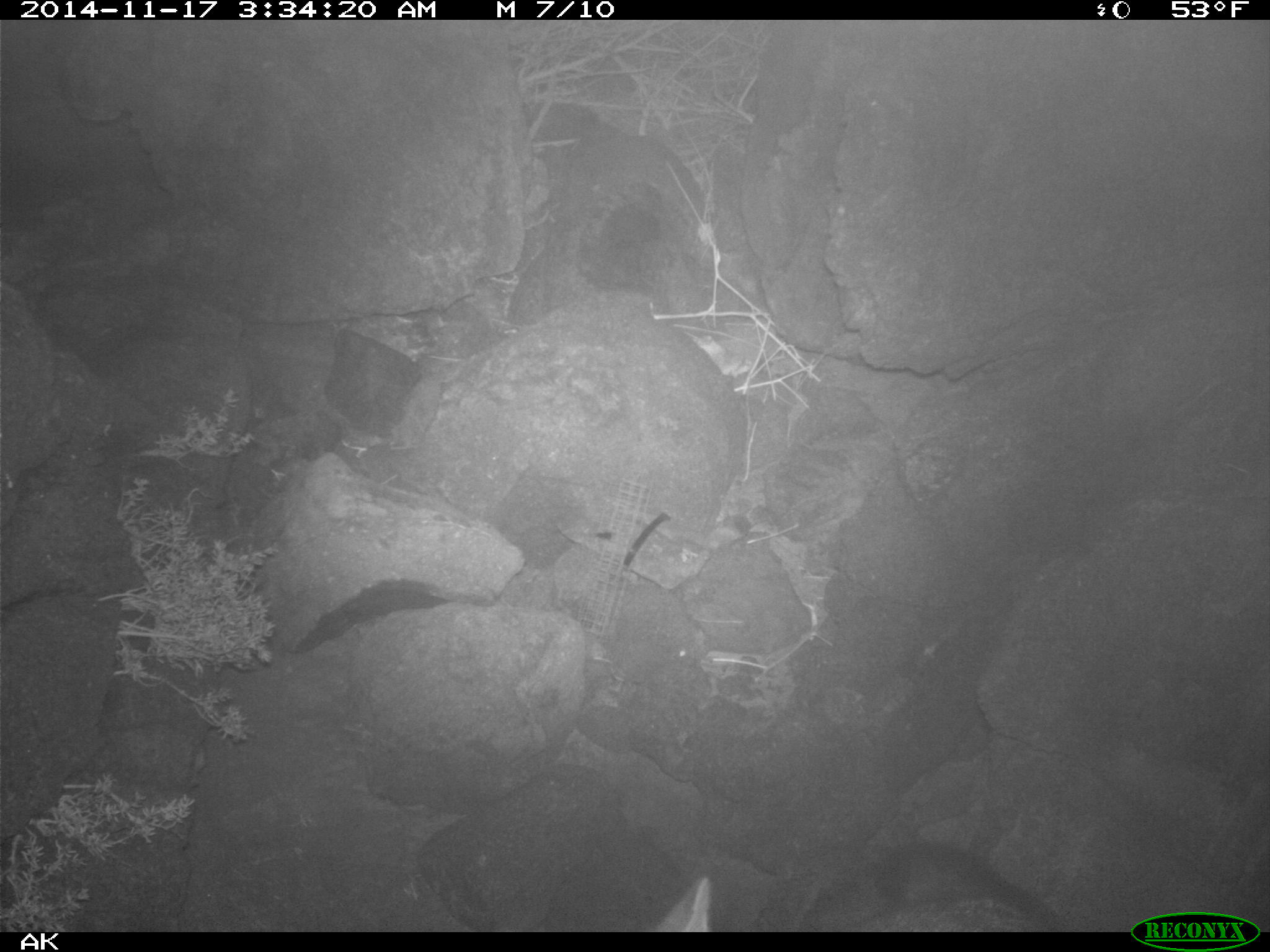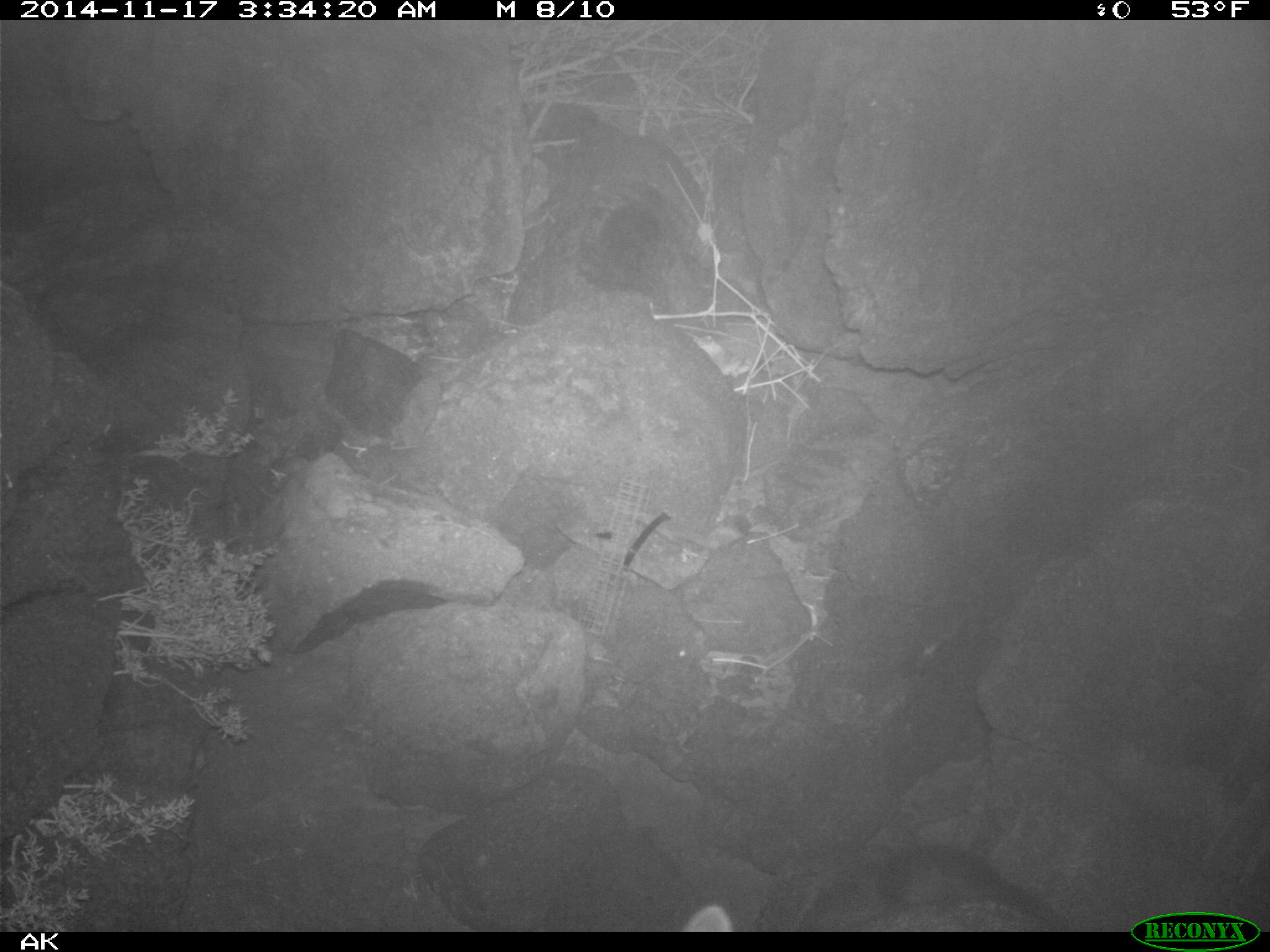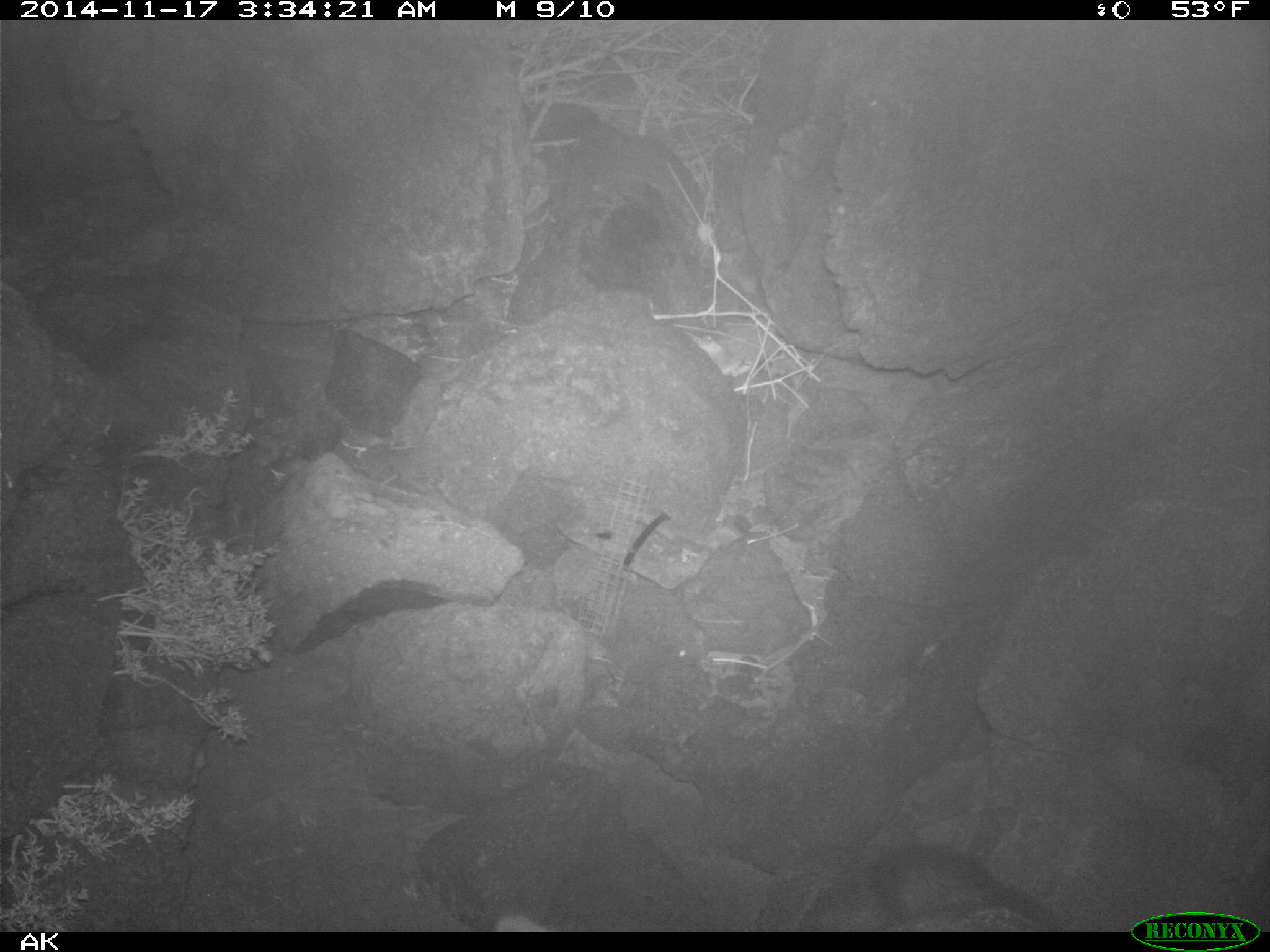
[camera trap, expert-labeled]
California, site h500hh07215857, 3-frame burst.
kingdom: Animalia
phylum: Chordata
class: Mammalia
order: Carnivora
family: Canidae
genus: Urocyon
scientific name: Urocyon littoralis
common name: island fox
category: fox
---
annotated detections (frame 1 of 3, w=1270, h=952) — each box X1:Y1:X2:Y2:
fox: 650:875:1047:932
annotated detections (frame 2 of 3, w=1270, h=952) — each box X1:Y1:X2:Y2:
fox: 671:892:1091:929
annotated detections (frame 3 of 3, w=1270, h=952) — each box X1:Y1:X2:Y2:
fox: 499:908:1044:930